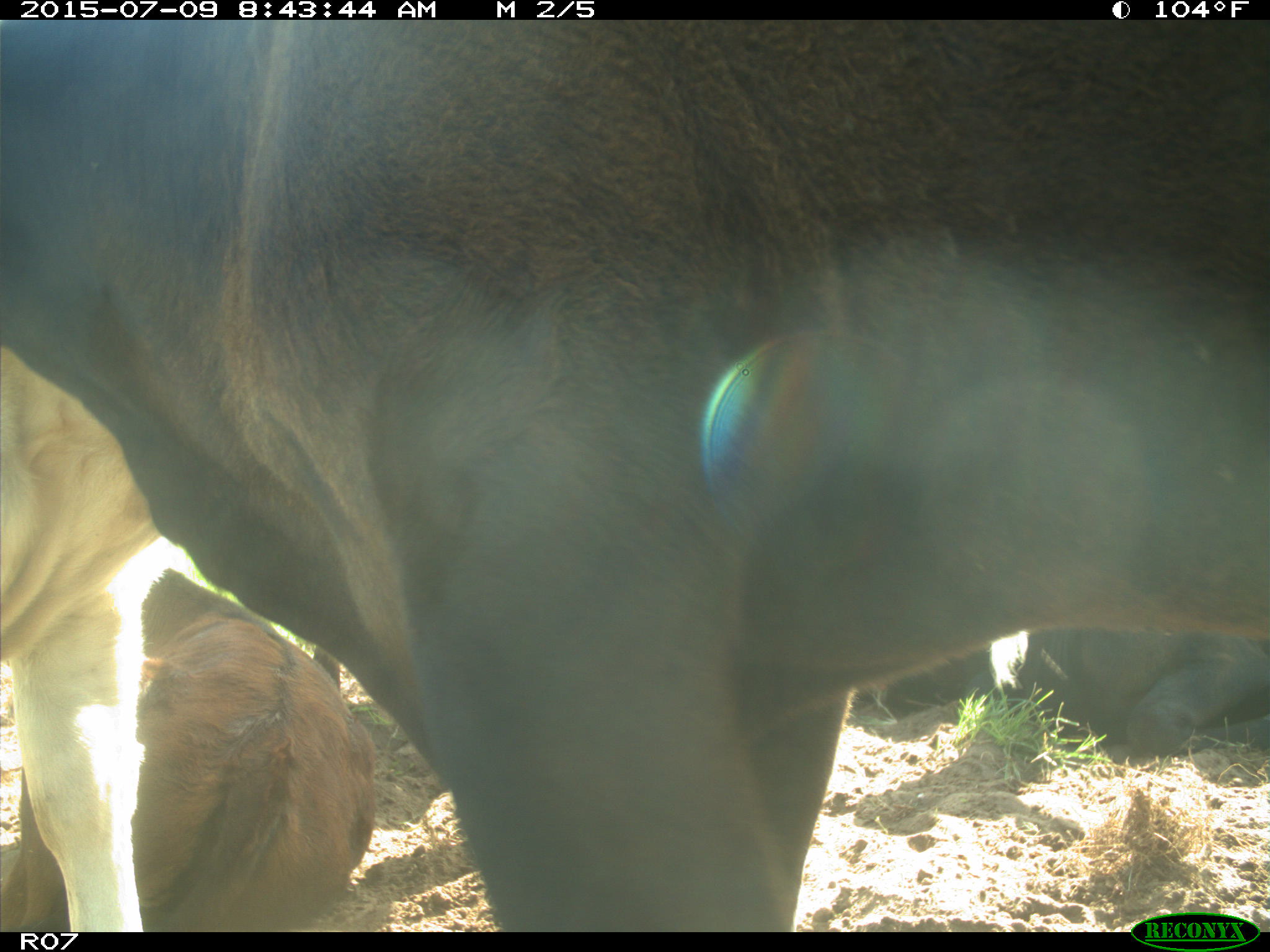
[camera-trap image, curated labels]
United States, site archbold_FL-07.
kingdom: Animalia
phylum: Chordata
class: Mammalia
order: Artiodactyla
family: Bovidae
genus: Bos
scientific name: Bos taurus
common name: domestic cow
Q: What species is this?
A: Bos taurus (domestic cow).